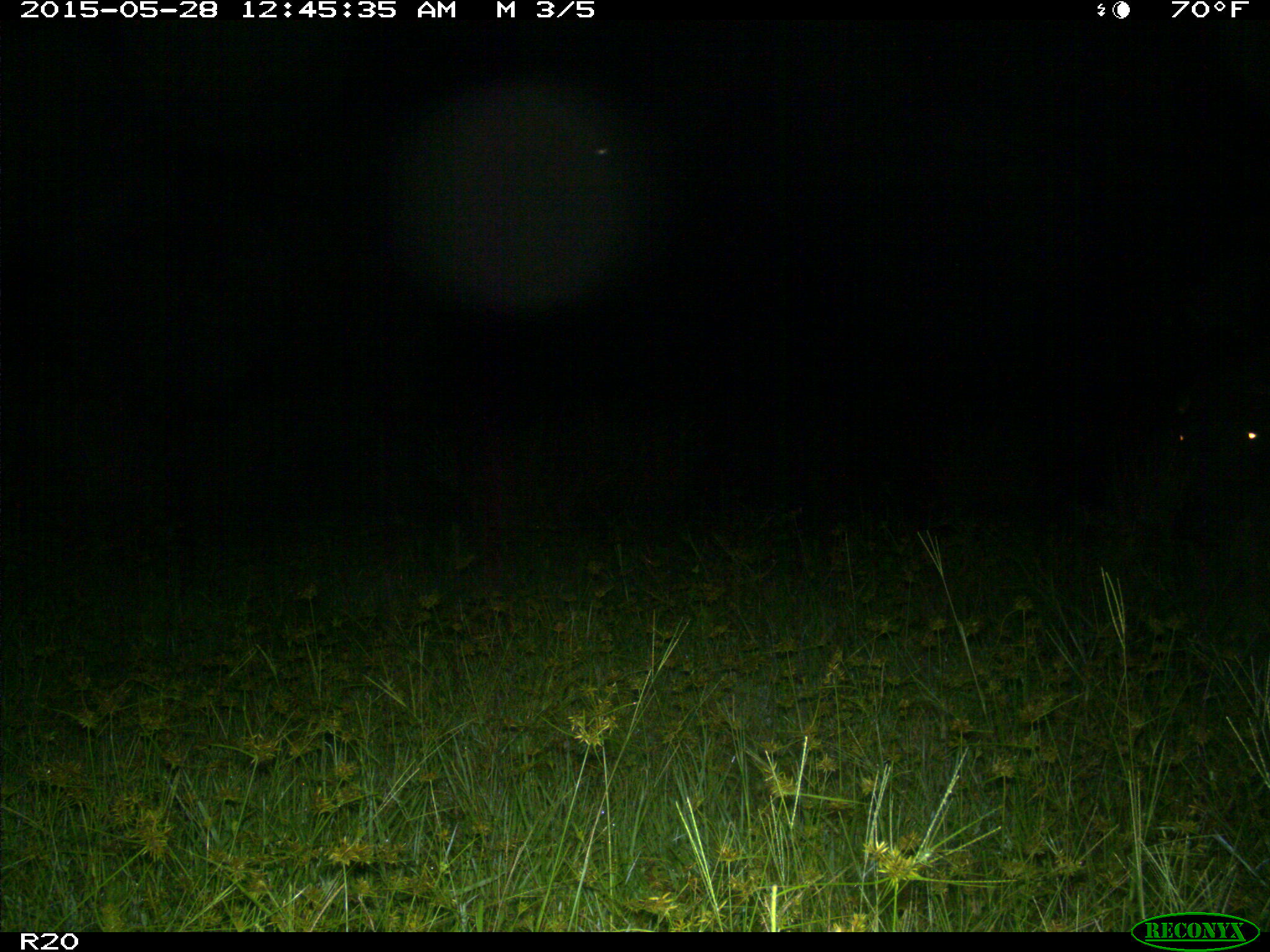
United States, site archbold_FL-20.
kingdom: Animalia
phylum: Chordata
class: Mammalia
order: Artiodactyla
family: Bovidae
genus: Bos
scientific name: Bos taurus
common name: domestic cow